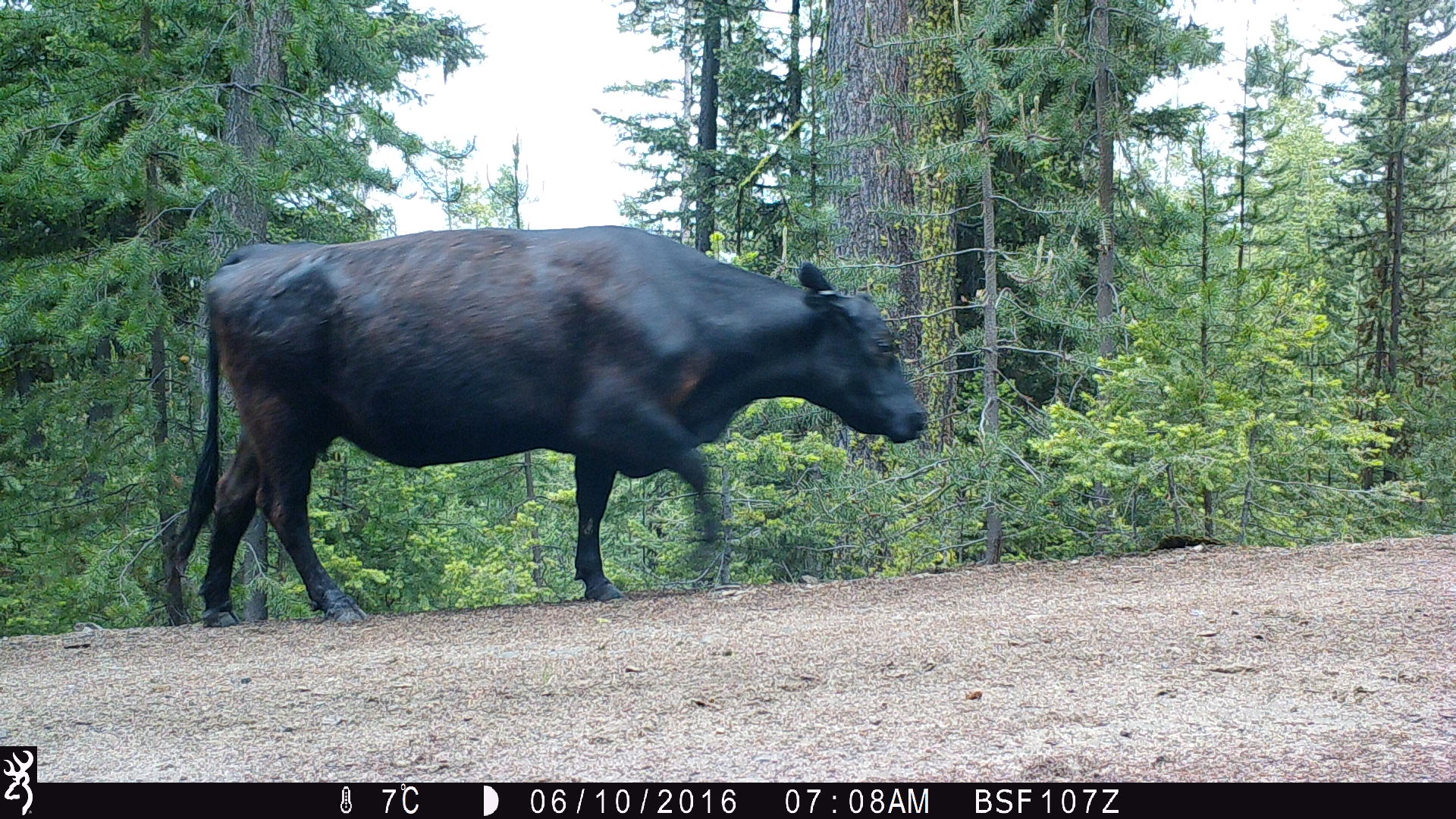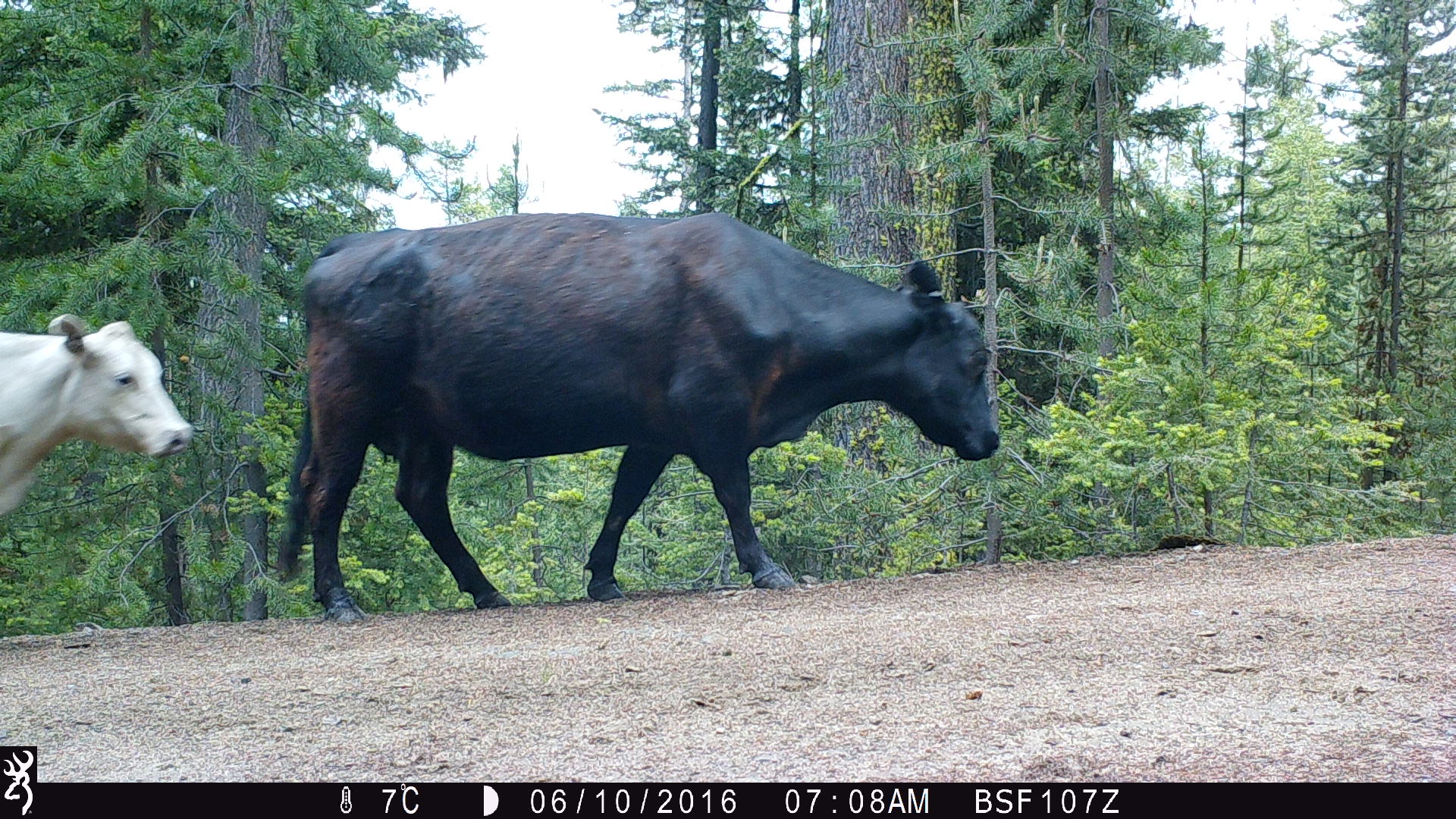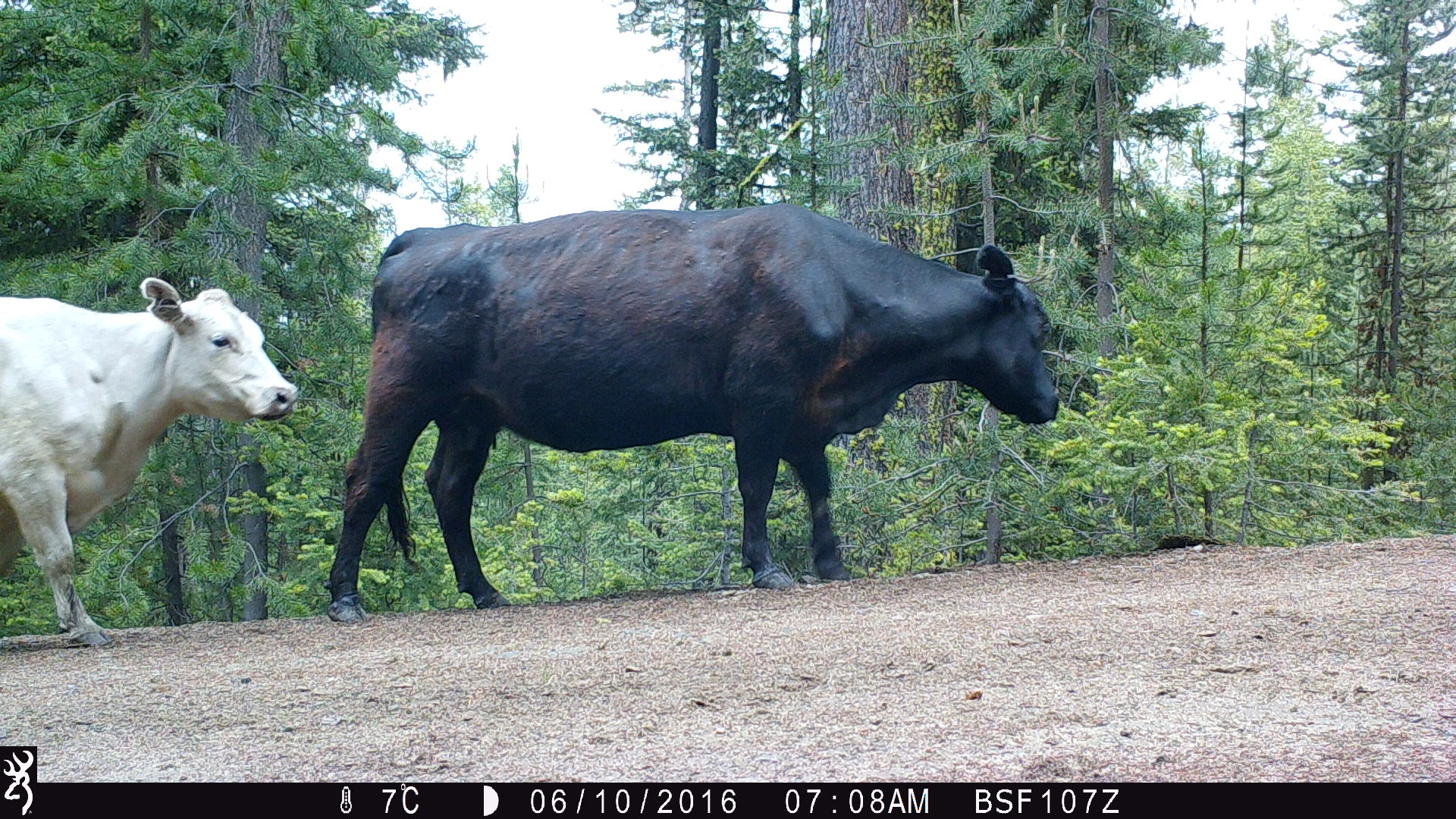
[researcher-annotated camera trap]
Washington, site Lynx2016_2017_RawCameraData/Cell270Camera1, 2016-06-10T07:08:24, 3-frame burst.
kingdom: Animalia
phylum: Chordata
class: Mammalia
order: Artiodactyla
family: Bovidae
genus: Bos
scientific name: Bos taurus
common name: domestic cattle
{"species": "domestic cattle (Bos taurus)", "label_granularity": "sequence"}